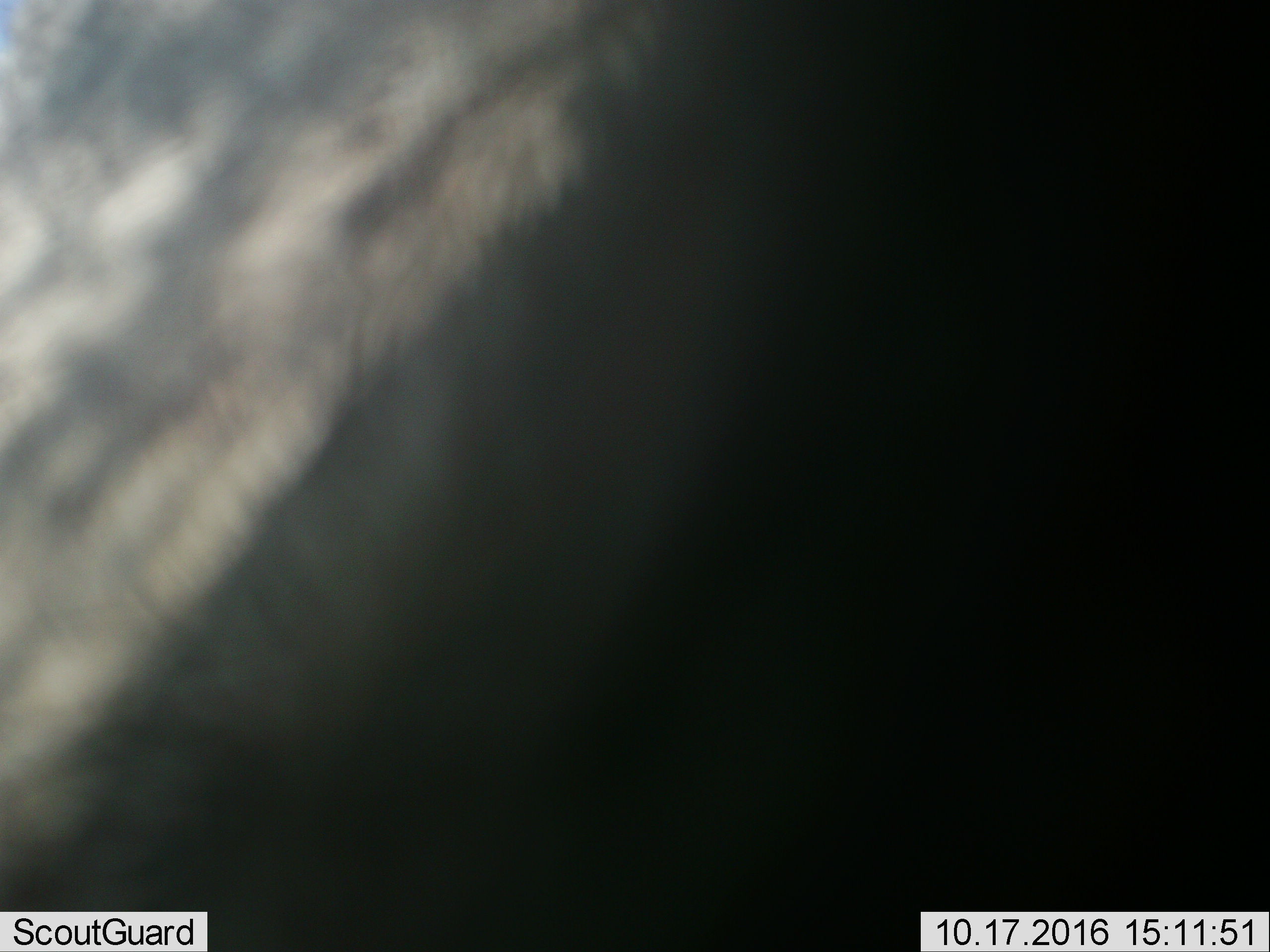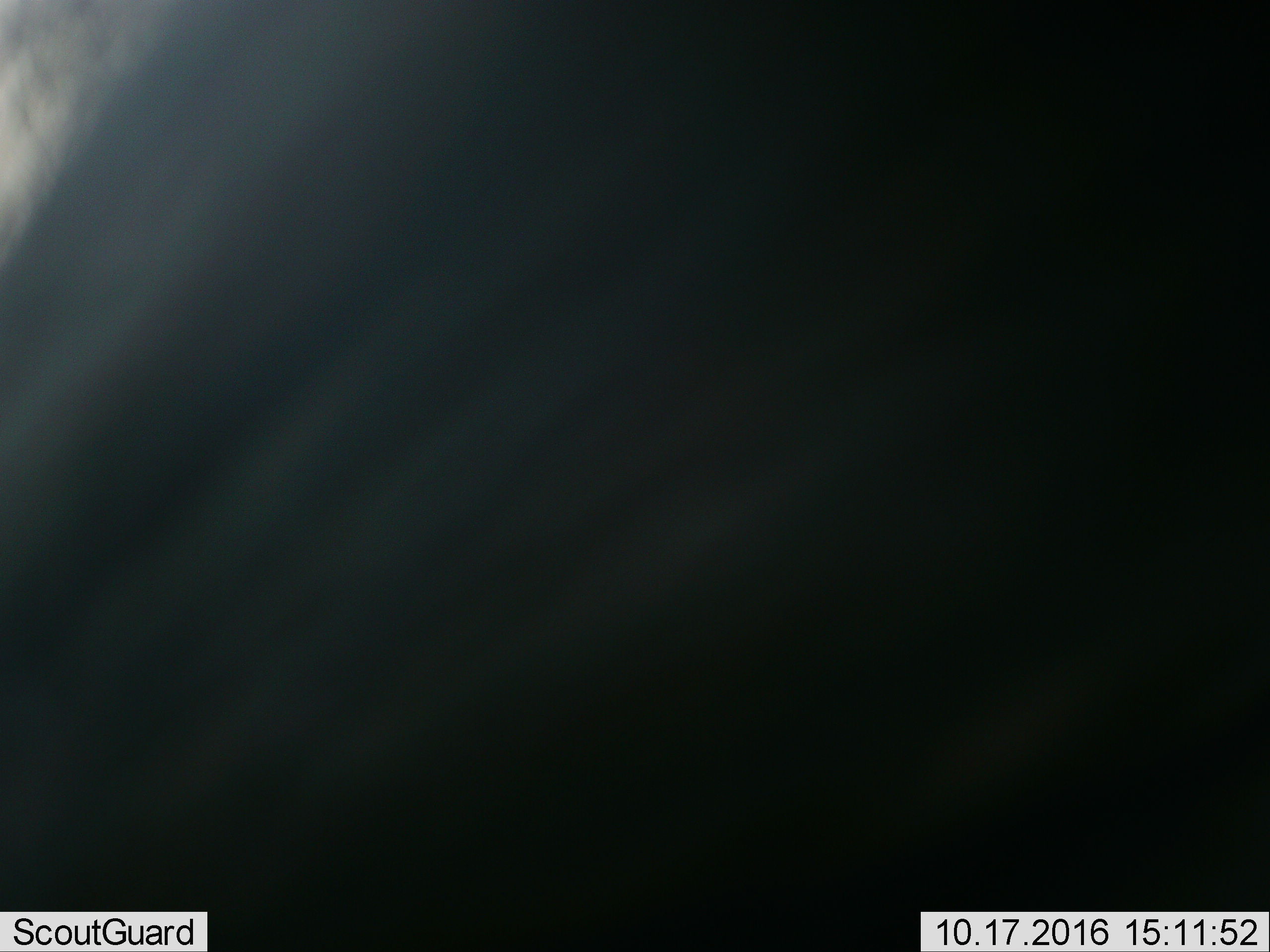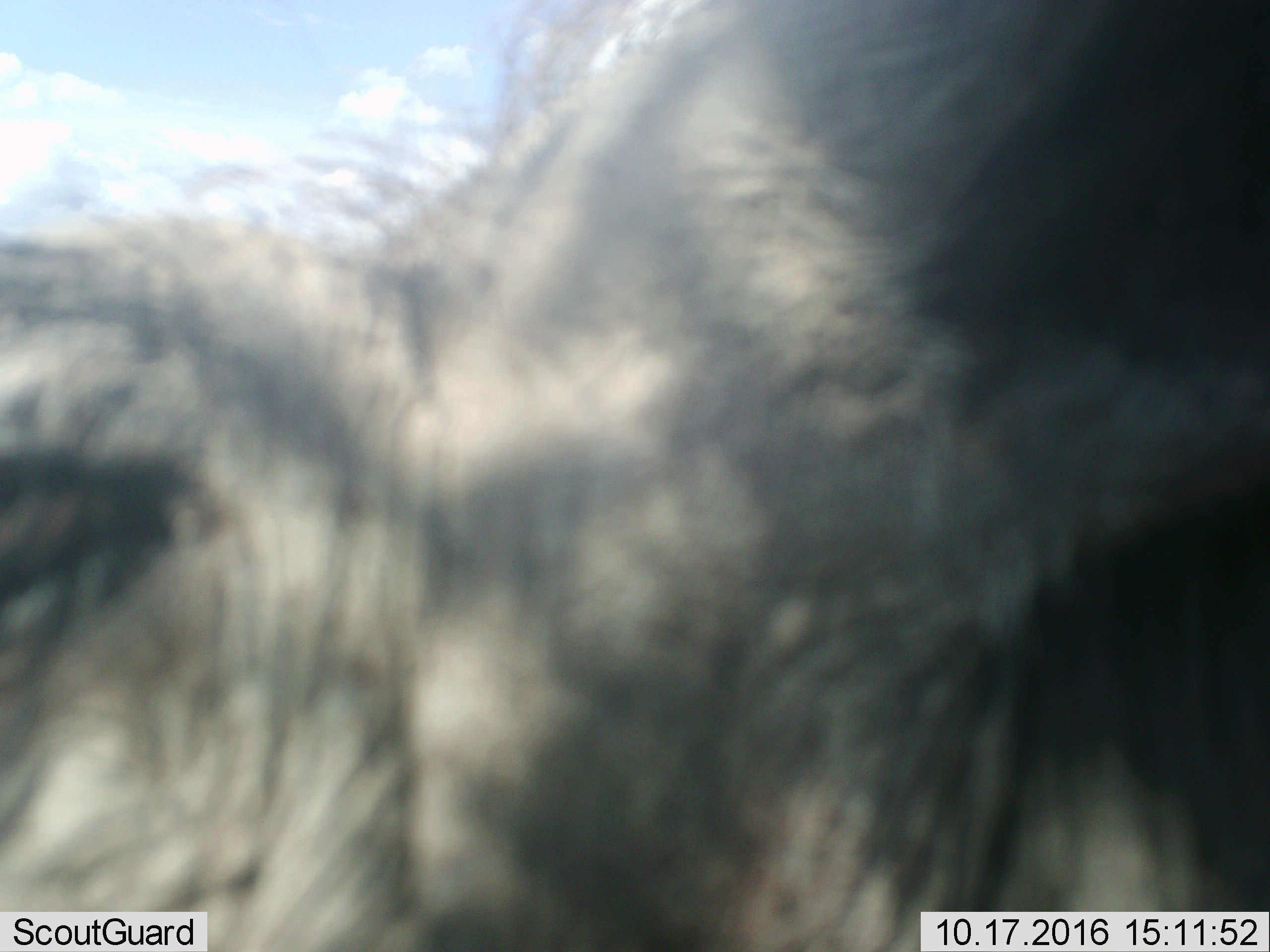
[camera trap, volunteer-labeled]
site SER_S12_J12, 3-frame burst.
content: unidentified animal